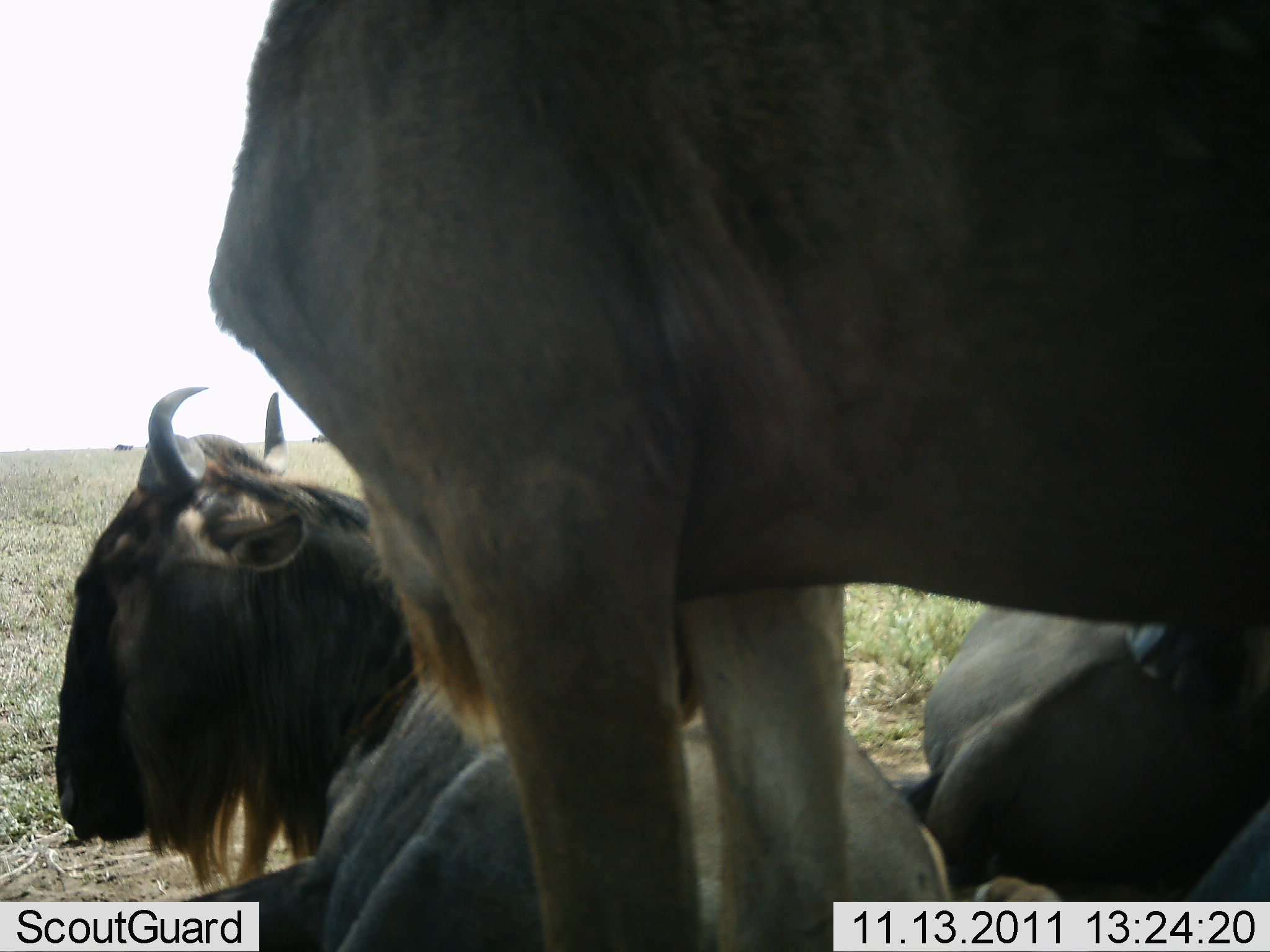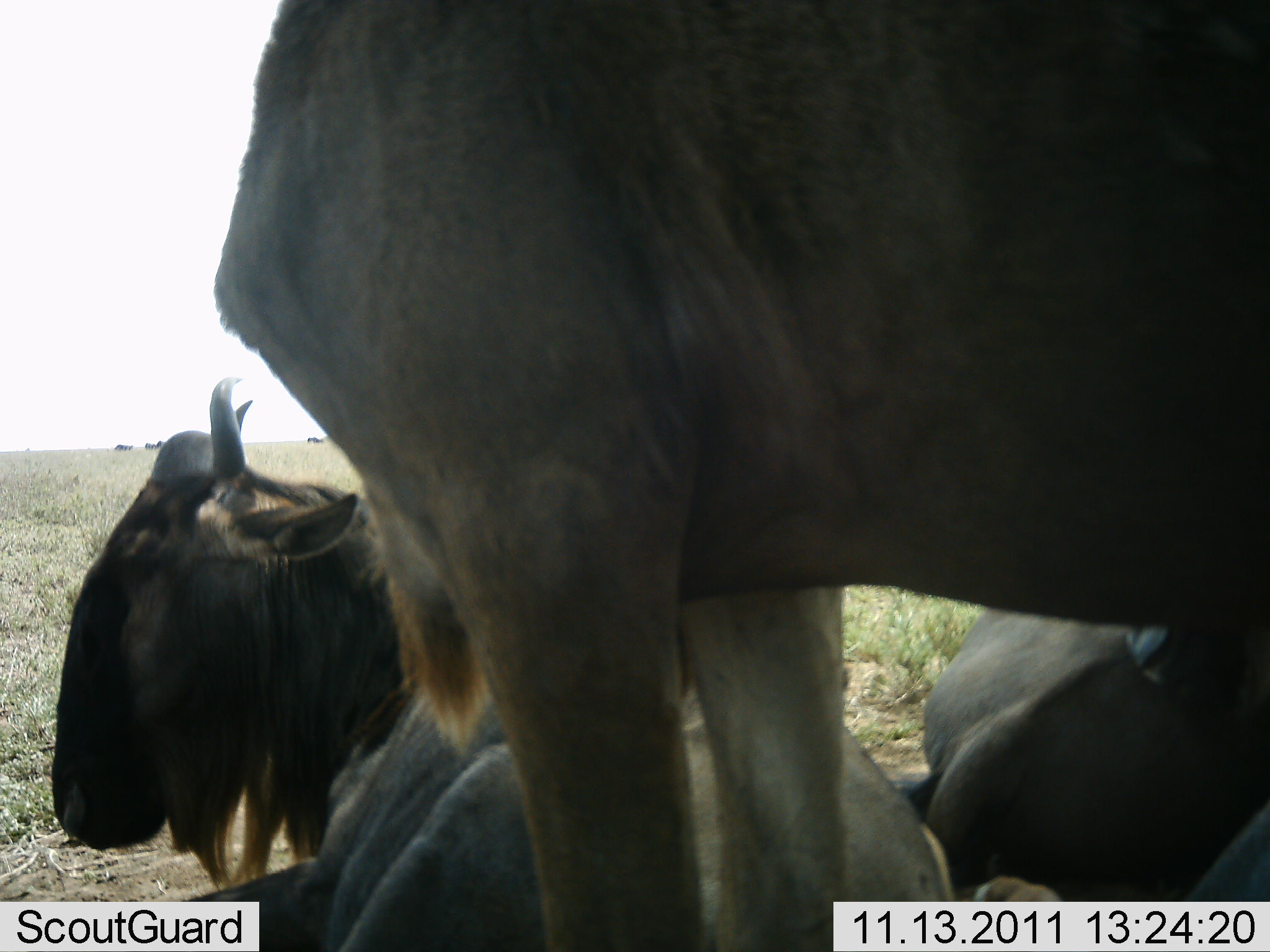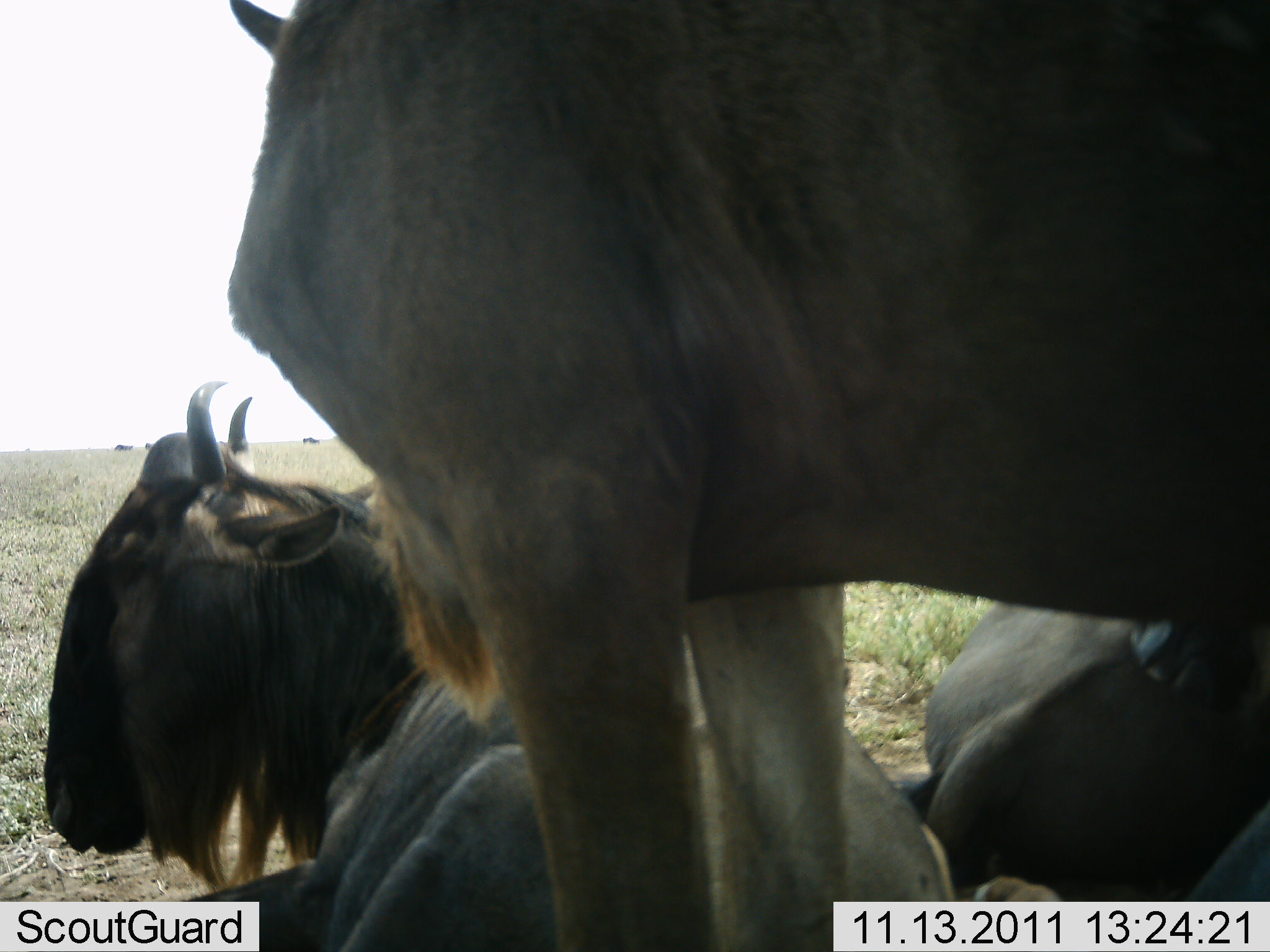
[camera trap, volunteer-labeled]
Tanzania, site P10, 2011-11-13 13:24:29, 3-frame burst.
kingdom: Animalia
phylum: Chordata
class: Mammalia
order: Artiodactyla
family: Bovidae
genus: Connochaetes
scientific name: Connochaetes taurinus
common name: blue wildebeest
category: wildebeest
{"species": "wildebeest (blue wildebeest) (Connochaetes taurinus)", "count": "3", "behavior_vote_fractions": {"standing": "70%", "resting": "90%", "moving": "0%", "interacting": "20%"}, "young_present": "0%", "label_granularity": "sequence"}